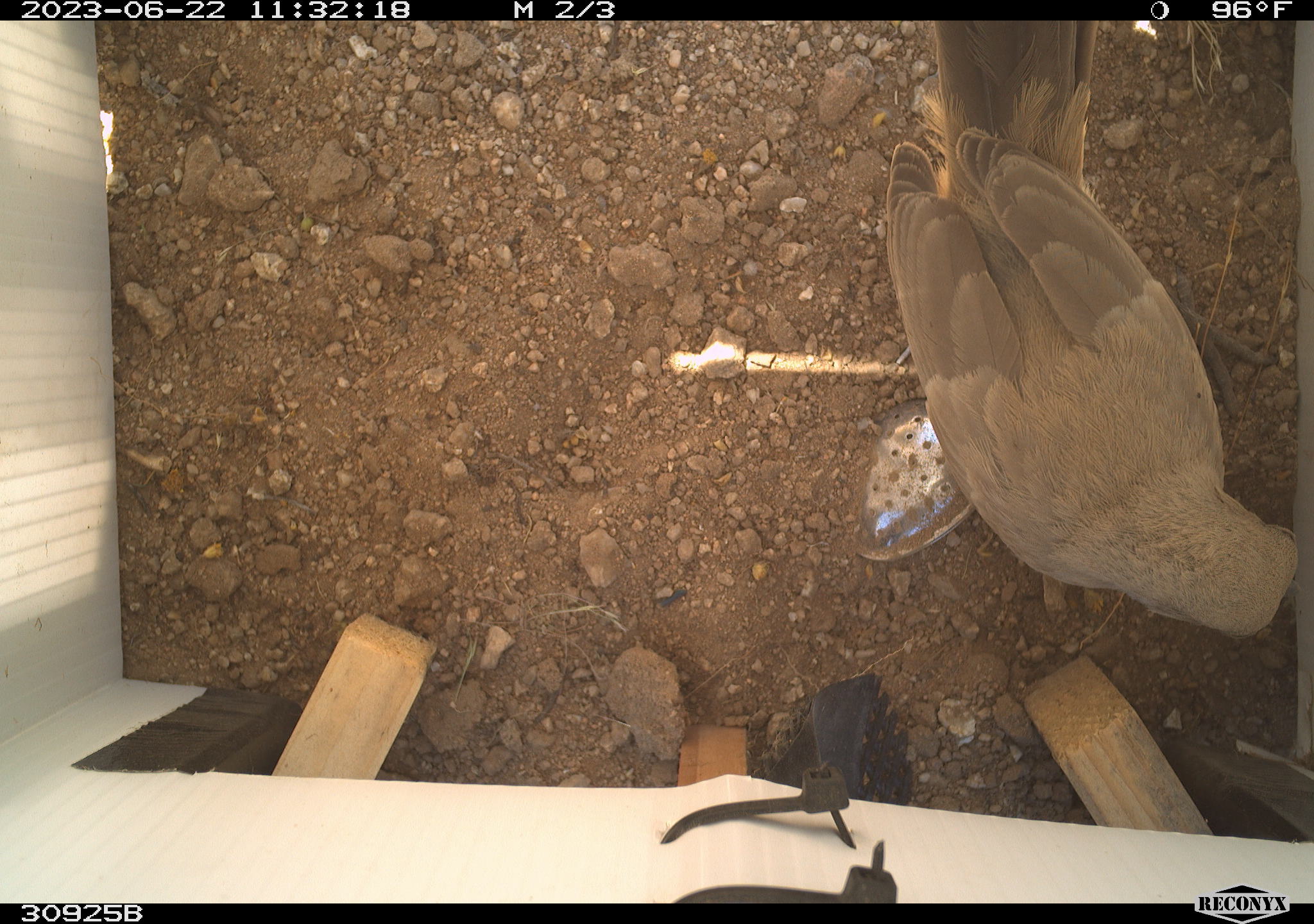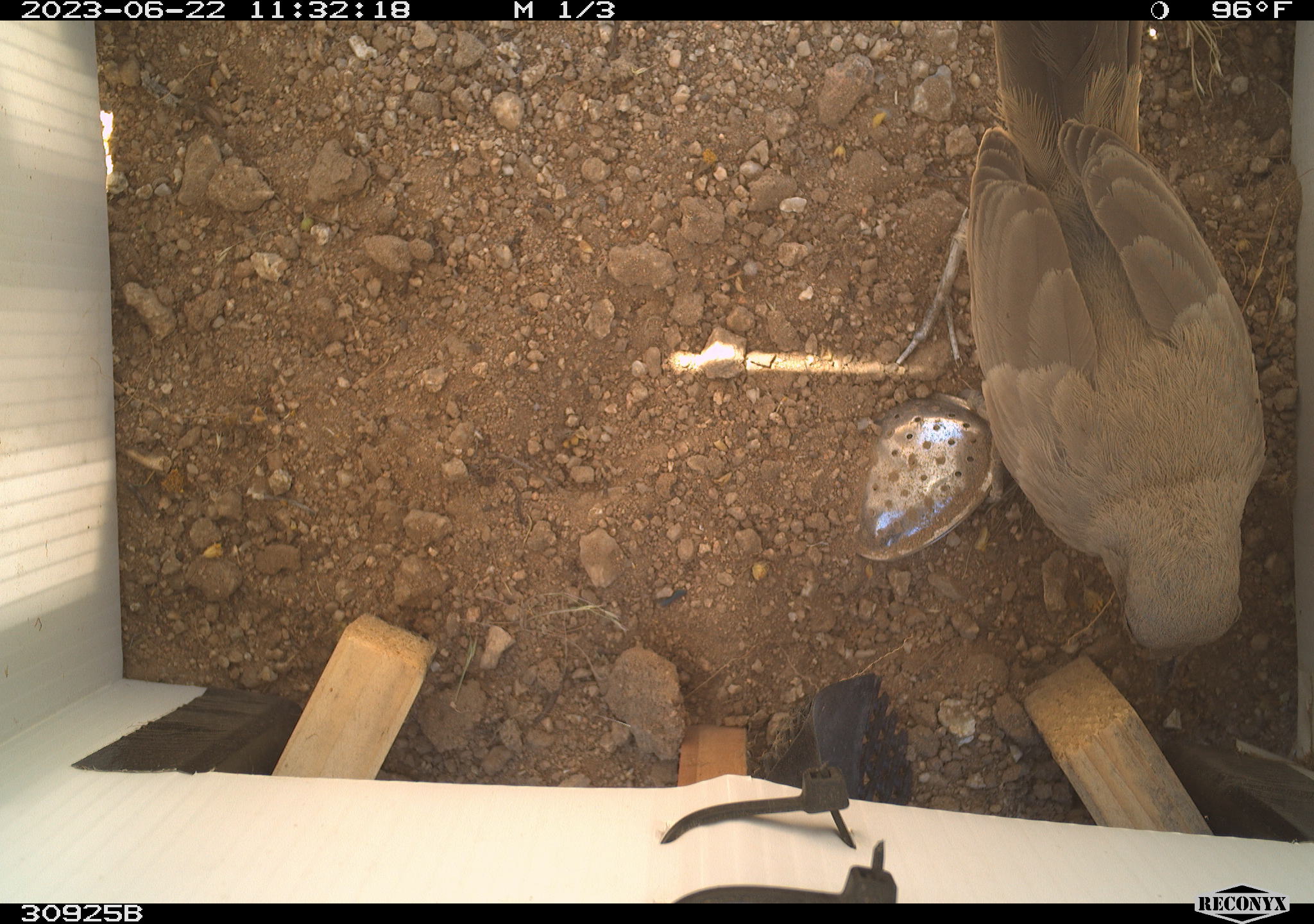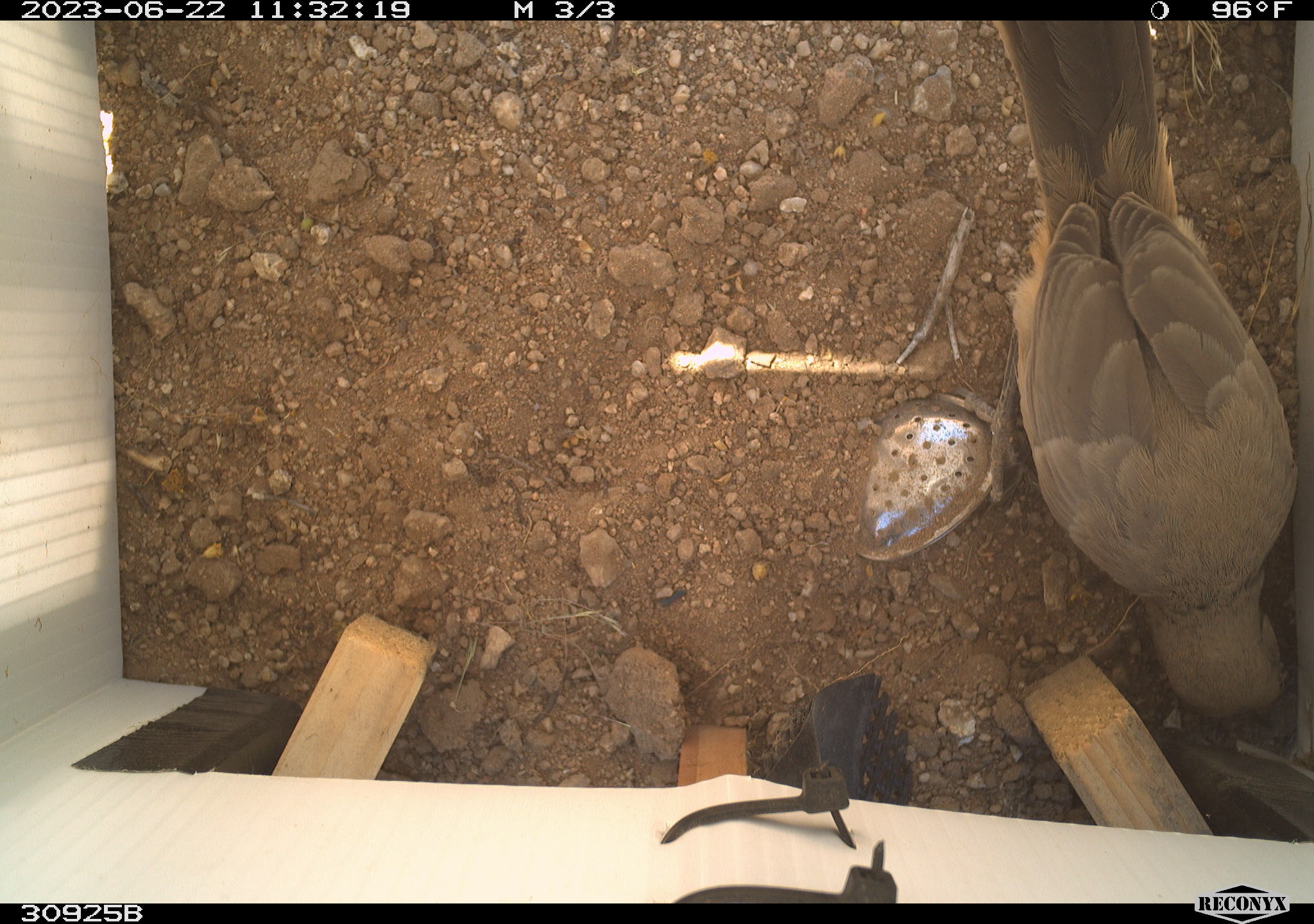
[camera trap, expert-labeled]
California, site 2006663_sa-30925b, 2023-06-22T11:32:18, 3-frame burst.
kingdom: Animalia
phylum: Chordata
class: Aves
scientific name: Aves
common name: bird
Bird (Aves).